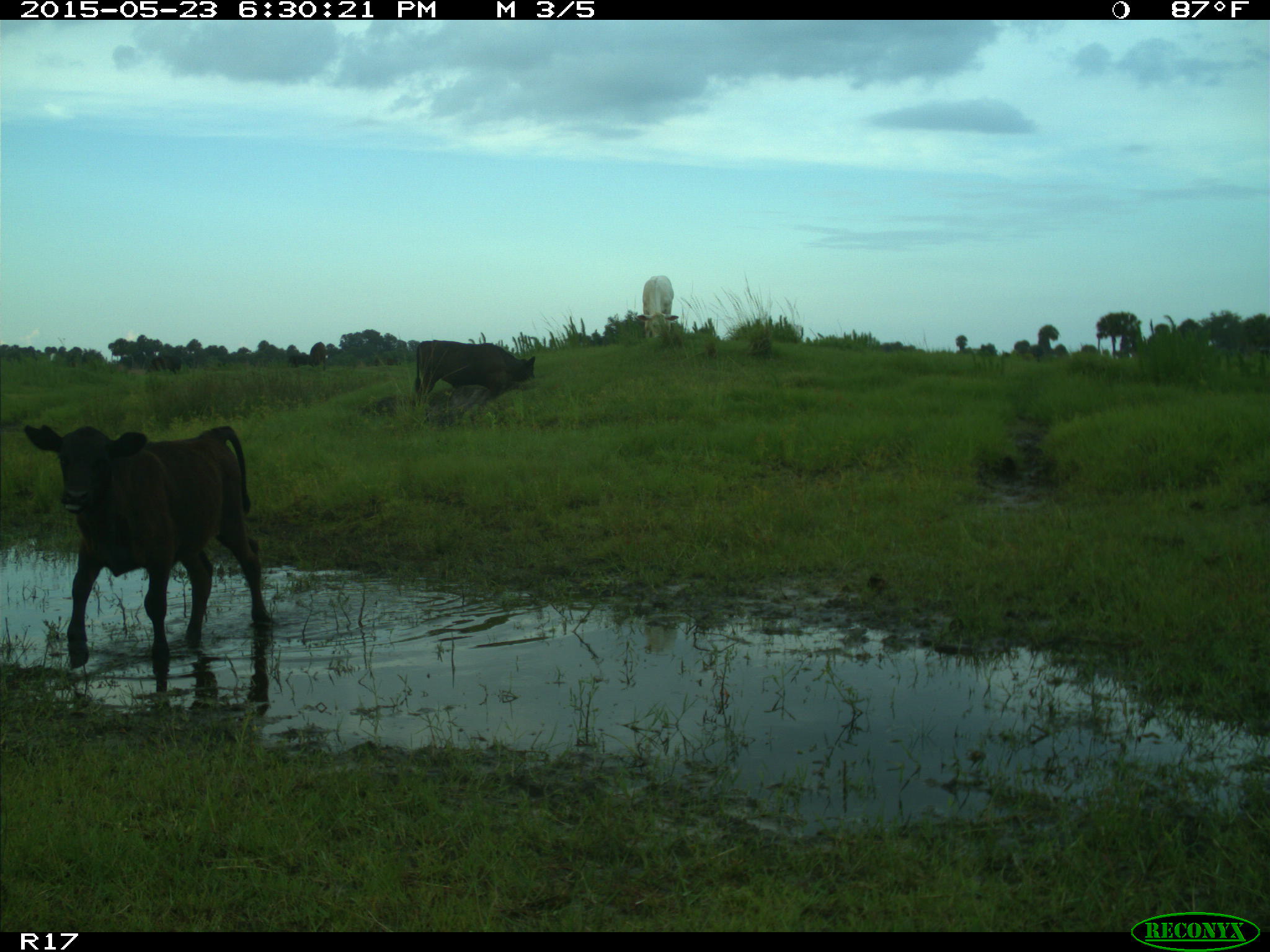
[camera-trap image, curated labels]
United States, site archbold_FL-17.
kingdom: Animalia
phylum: Chordata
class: Mammalia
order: Artiodactyla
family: Bovidae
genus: Bos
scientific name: Bos taurus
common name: domestic cow